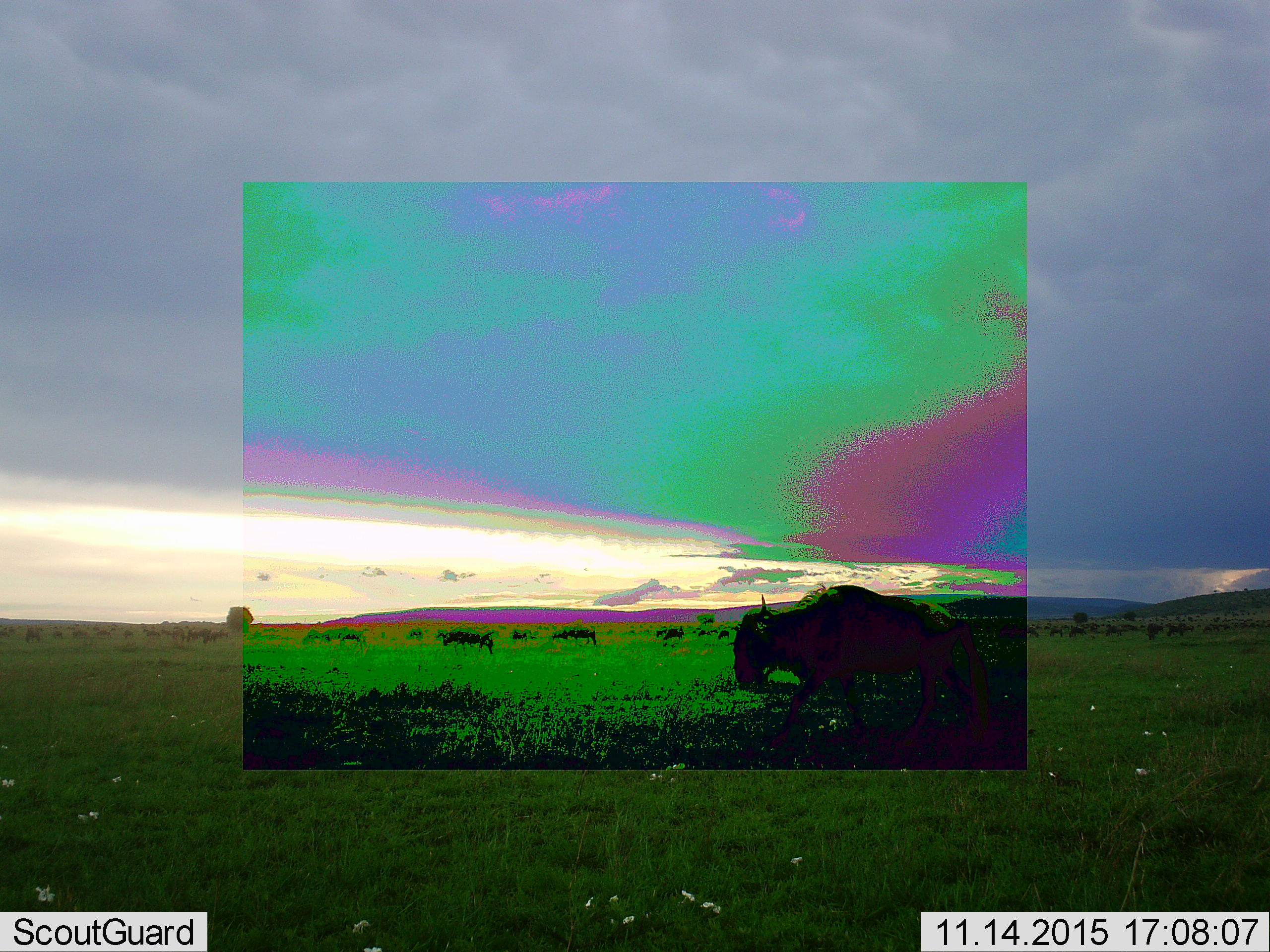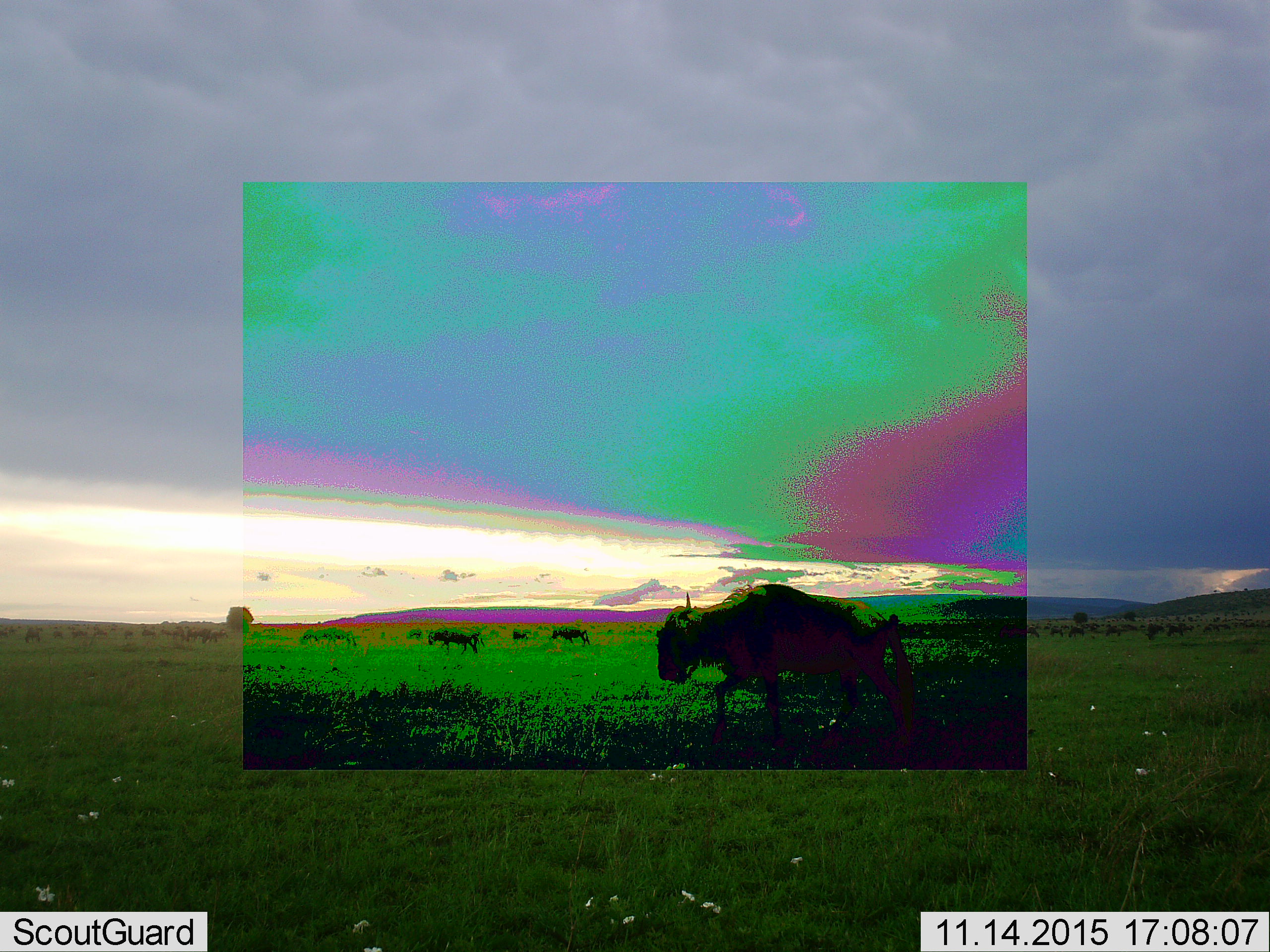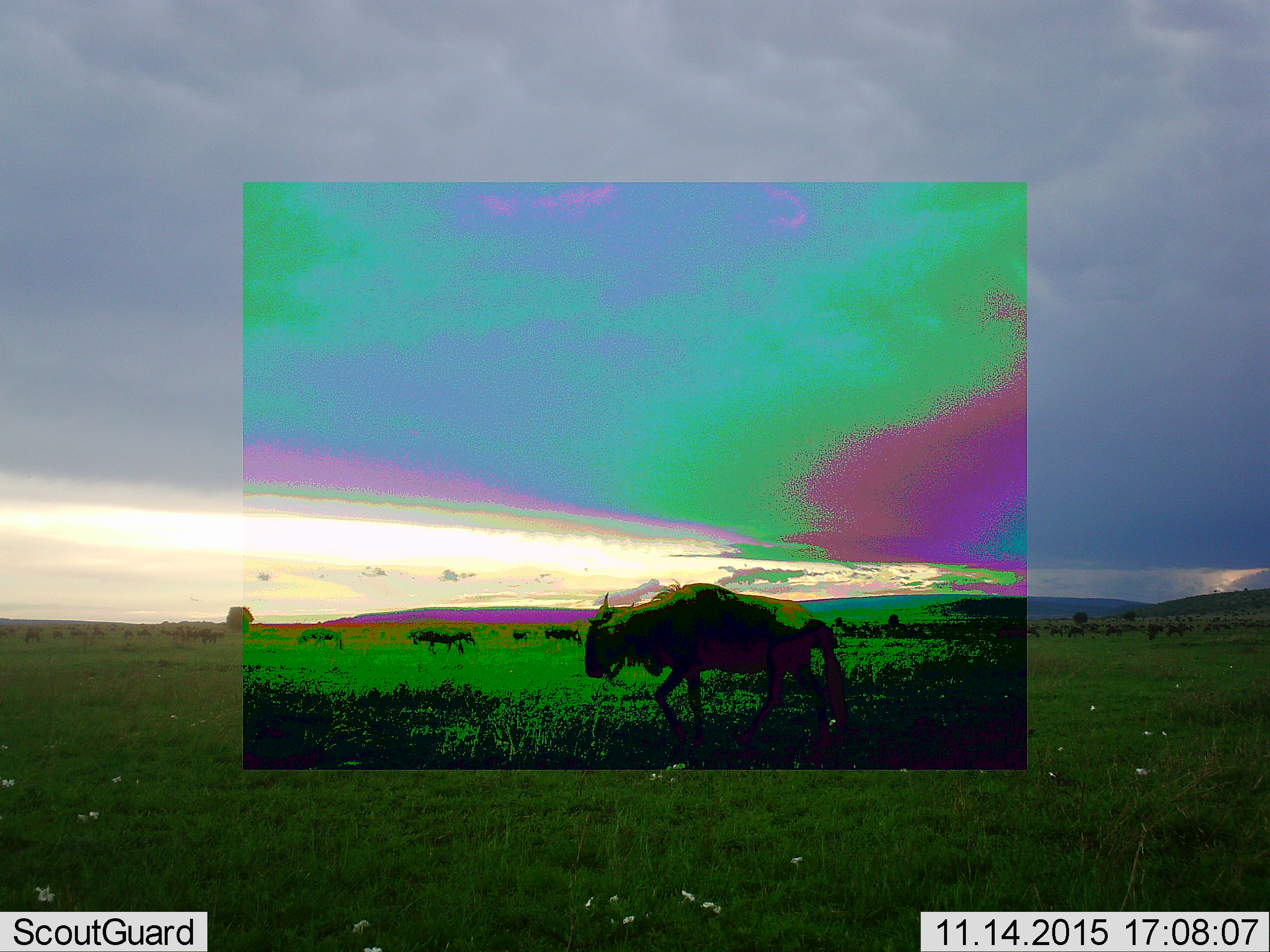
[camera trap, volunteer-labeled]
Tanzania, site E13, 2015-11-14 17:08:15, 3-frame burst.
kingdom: Animalia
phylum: Chordata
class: Mammalia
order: Artiodactyla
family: Bovidae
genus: Connochaetes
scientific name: Connochaetes taurinus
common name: blue wildebeest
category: wildebeest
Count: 11-50.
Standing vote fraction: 42%.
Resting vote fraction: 0%.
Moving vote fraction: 92%.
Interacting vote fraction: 0%.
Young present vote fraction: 0%.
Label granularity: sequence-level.